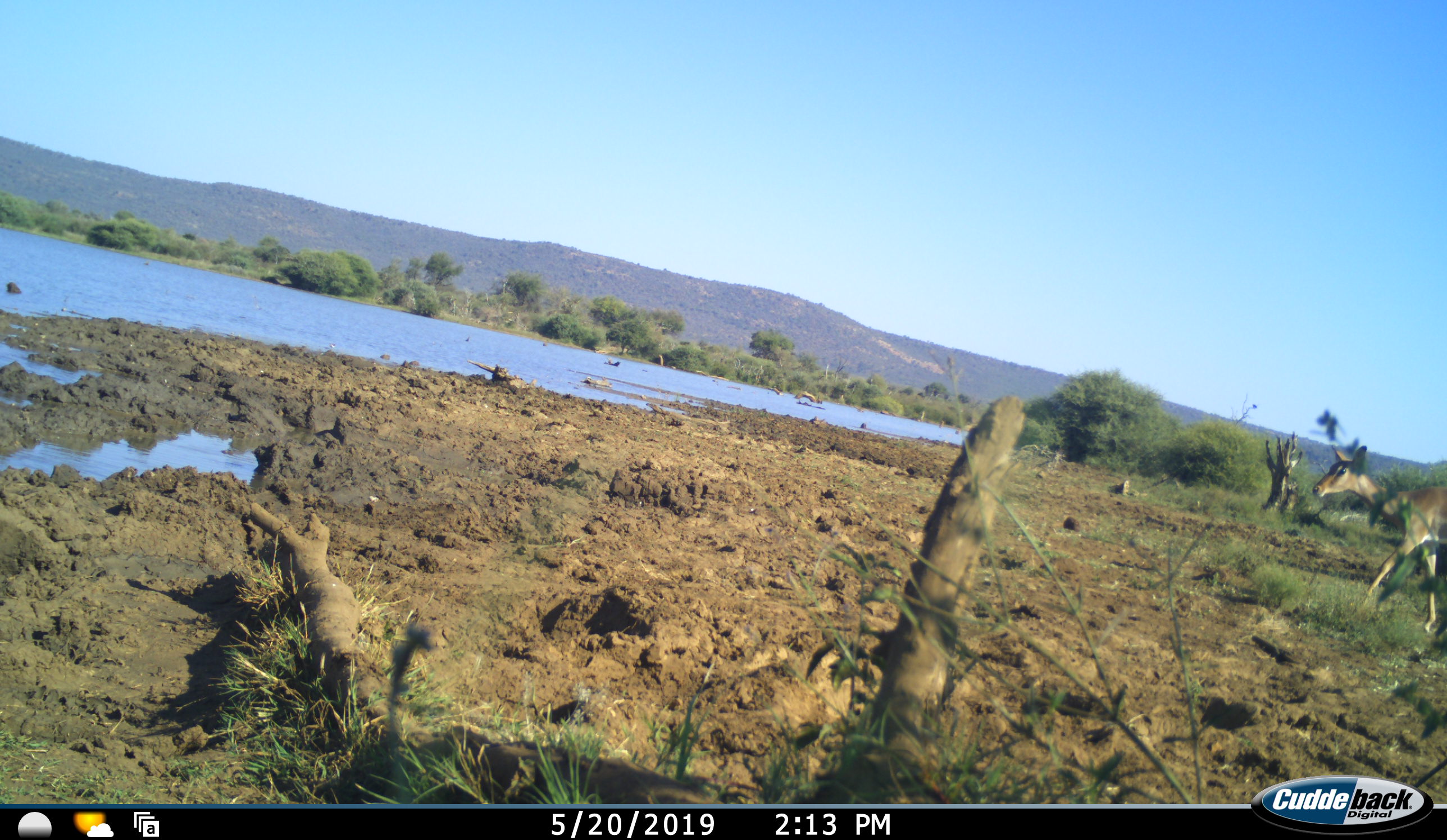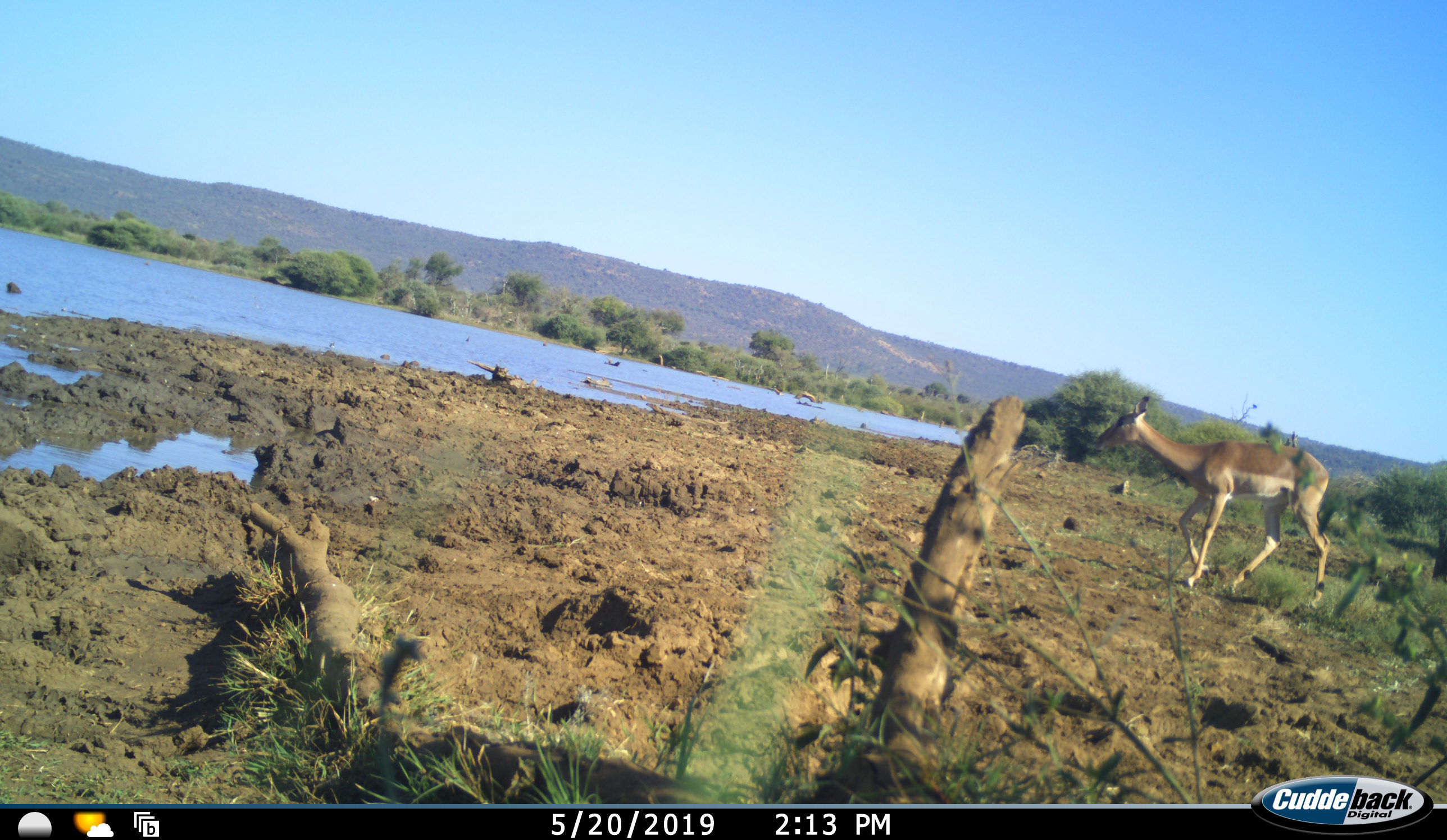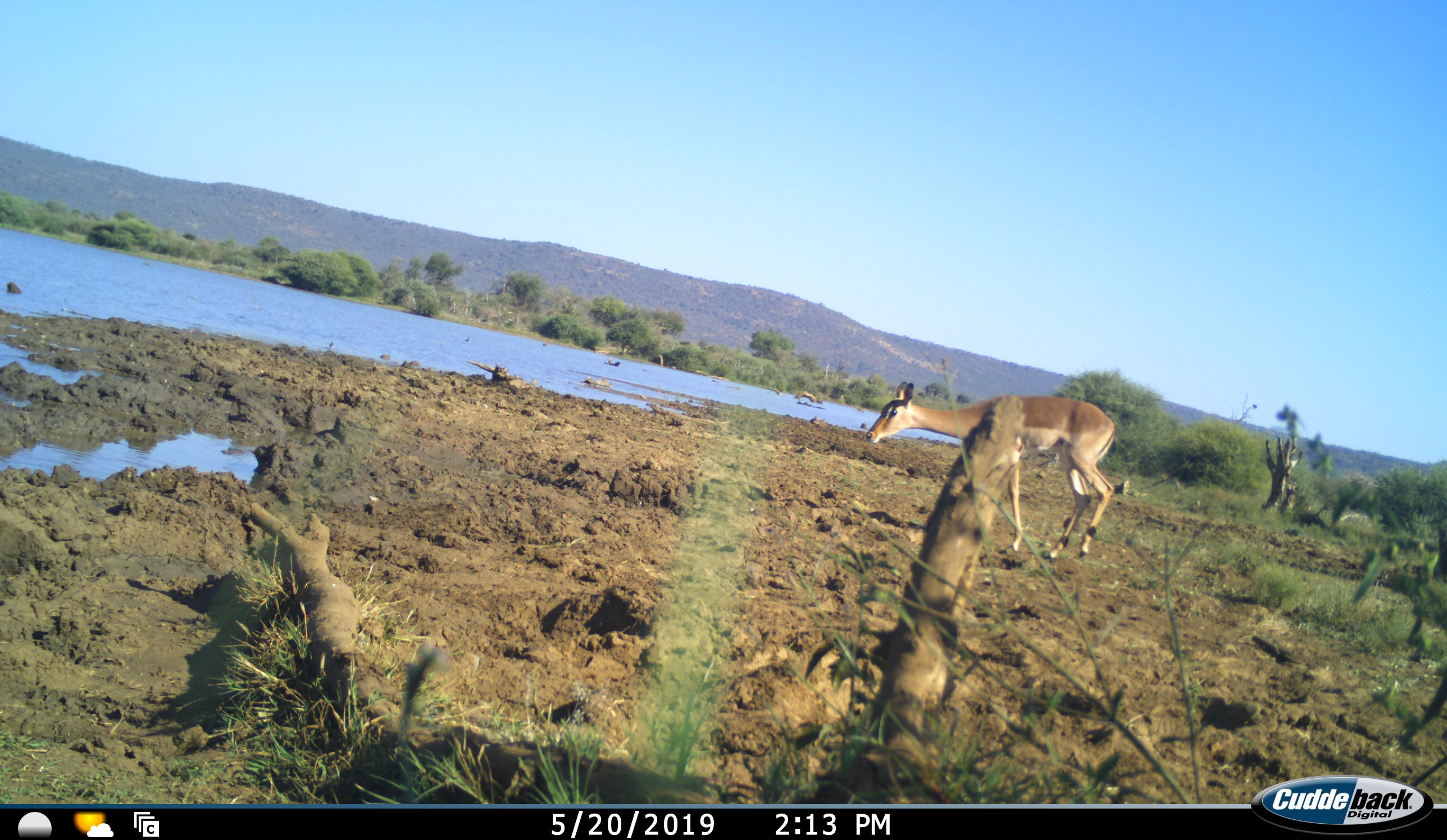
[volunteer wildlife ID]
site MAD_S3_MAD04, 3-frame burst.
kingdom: Animalia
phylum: Chordata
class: Mammalia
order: Artiodactyla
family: Bovidae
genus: Aepyceros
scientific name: Aepyceros melampus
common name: impala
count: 1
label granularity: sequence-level